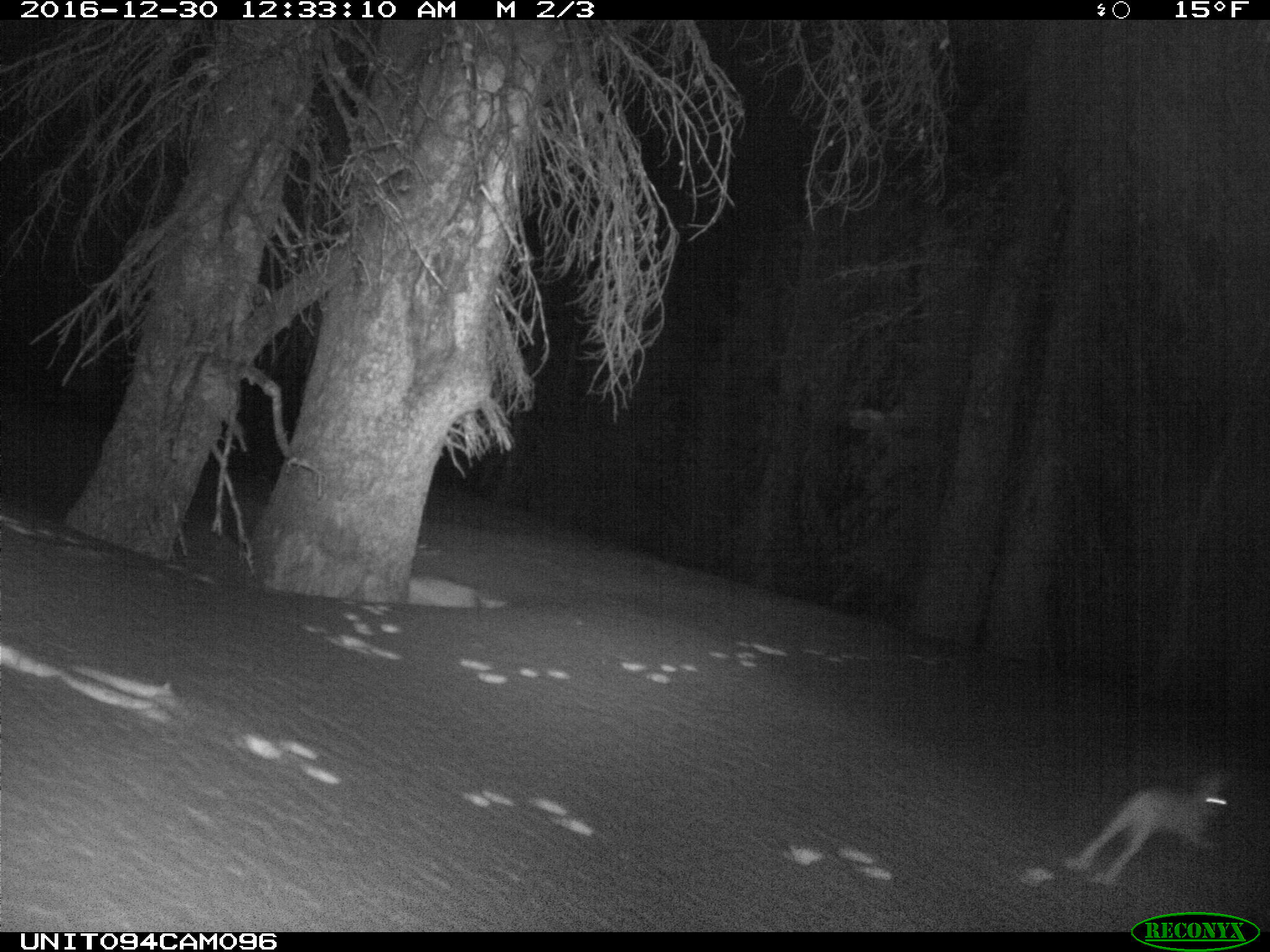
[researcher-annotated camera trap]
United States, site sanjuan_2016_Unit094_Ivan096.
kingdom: Animalia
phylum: Chordata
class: Mammalia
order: Lagomorpha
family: Leporidae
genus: Lepus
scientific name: Lepus americanus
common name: snowshoe hare